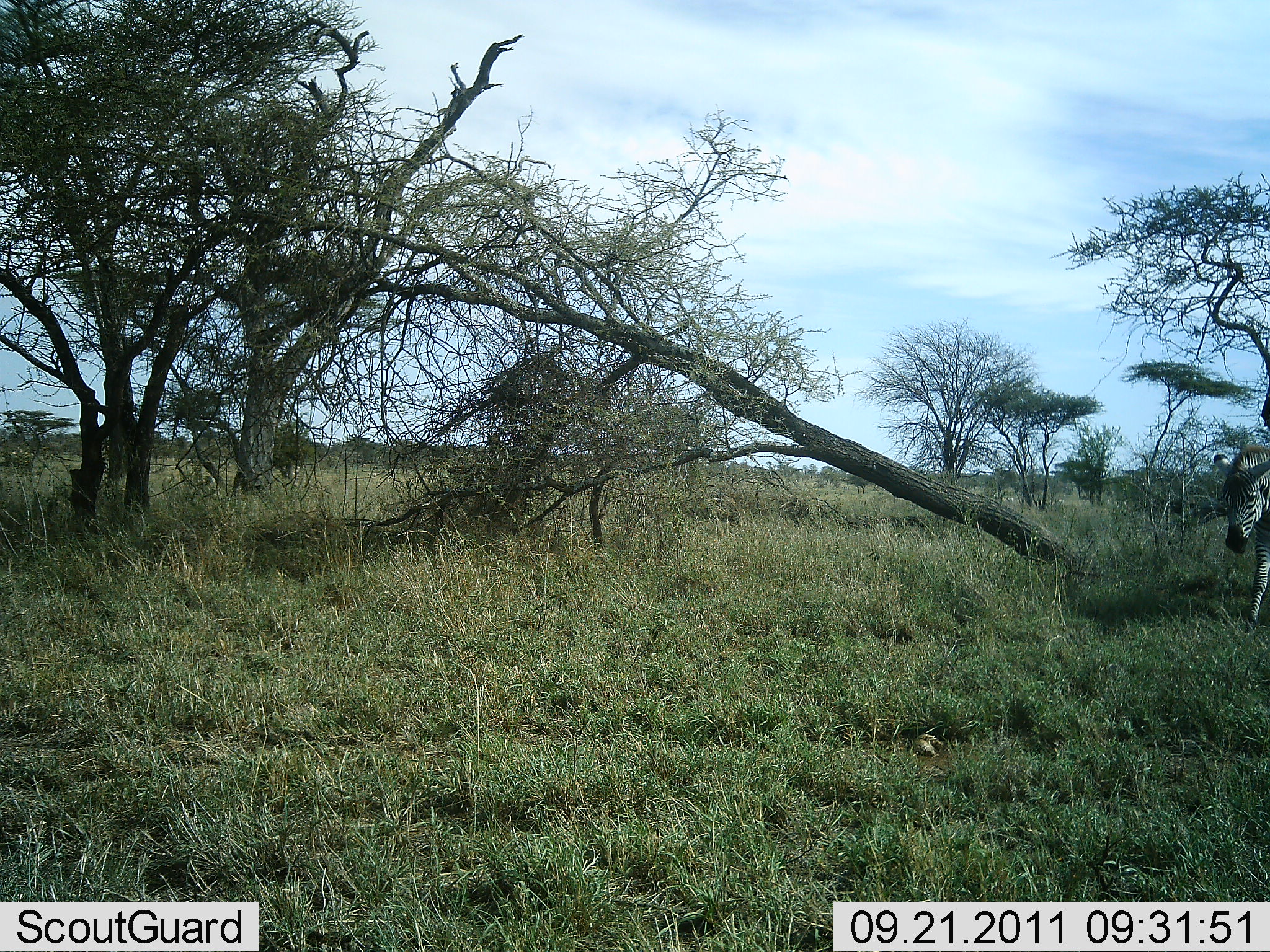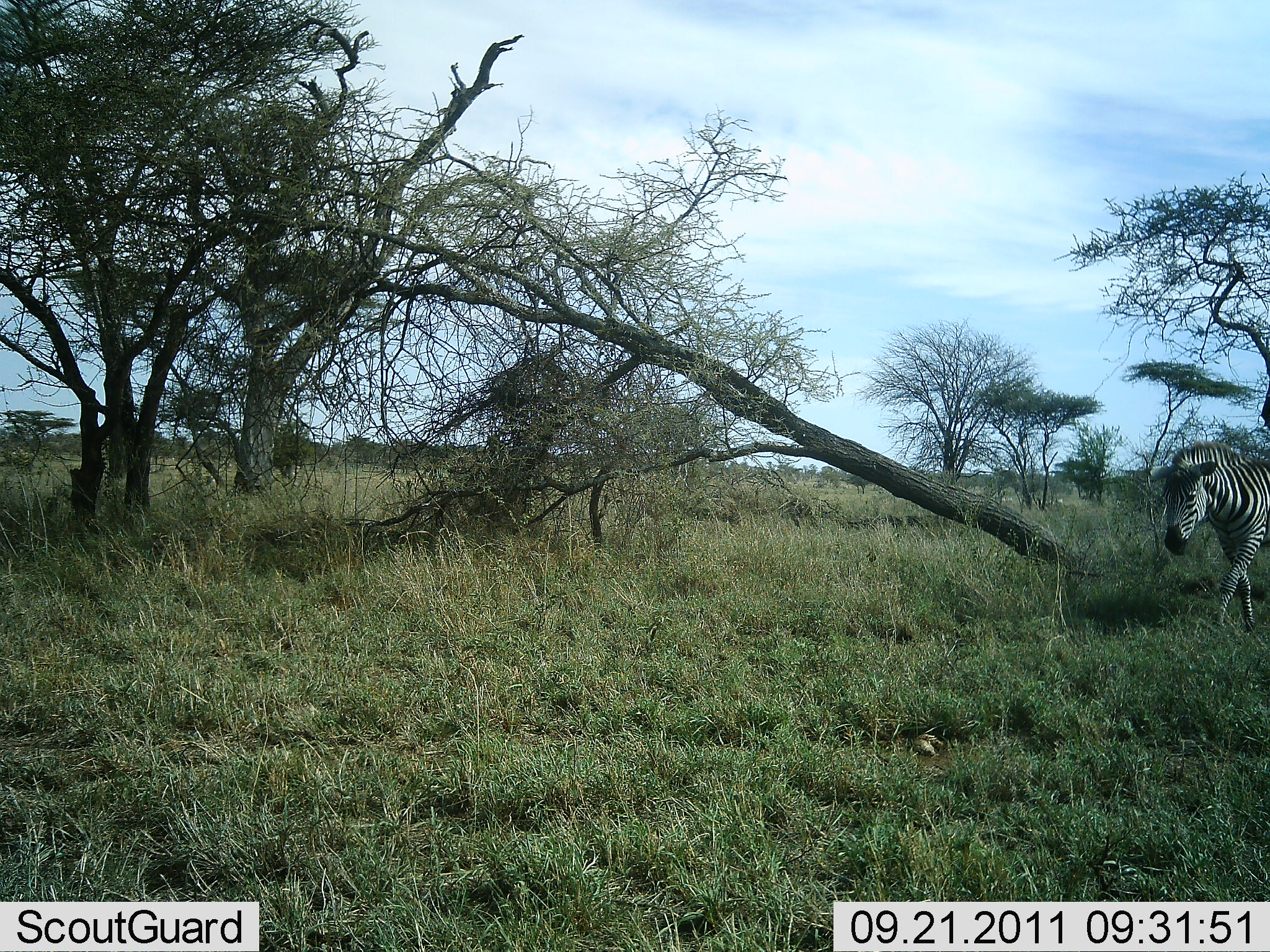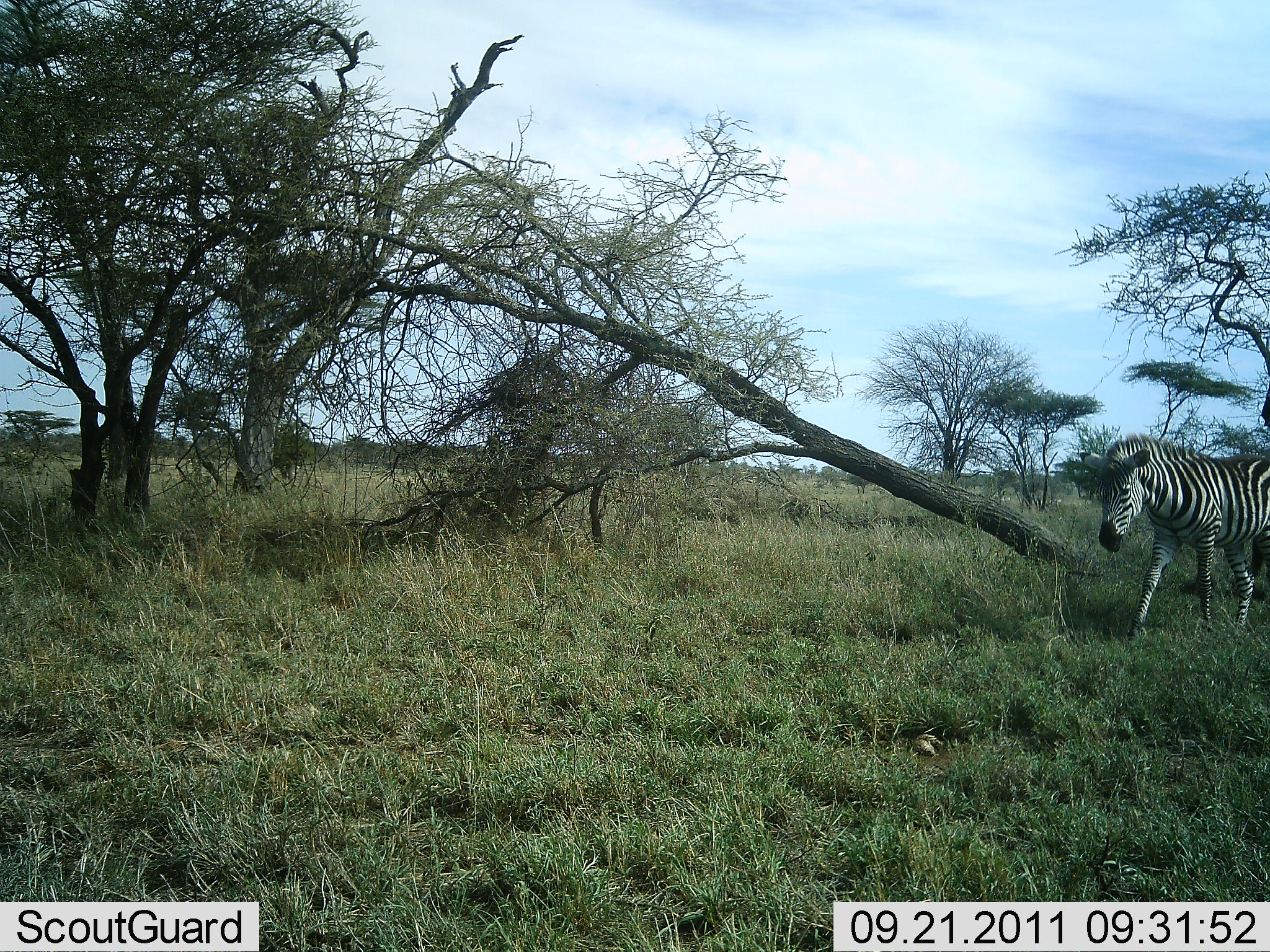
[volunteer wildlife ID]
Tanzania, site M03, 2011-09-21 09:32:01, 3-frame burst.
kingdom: Animalia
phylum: Chordata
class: Mammalia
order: Perissodactyla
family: Equidae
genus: Equus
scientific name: Equus quagga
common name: plains zebra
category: zebra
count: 1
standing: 21%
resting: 0%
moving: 86%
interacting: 0%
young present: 0%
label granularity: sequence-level